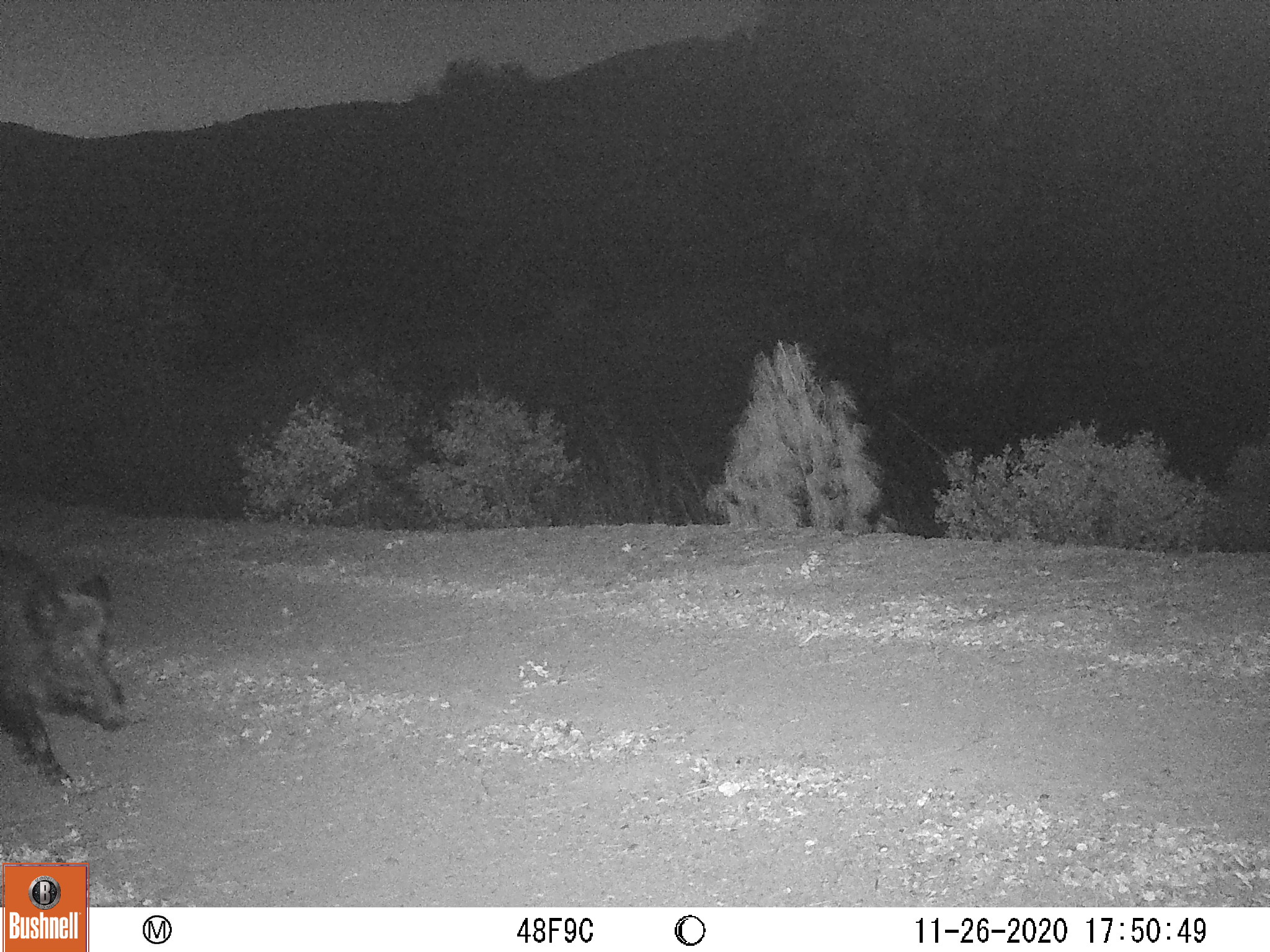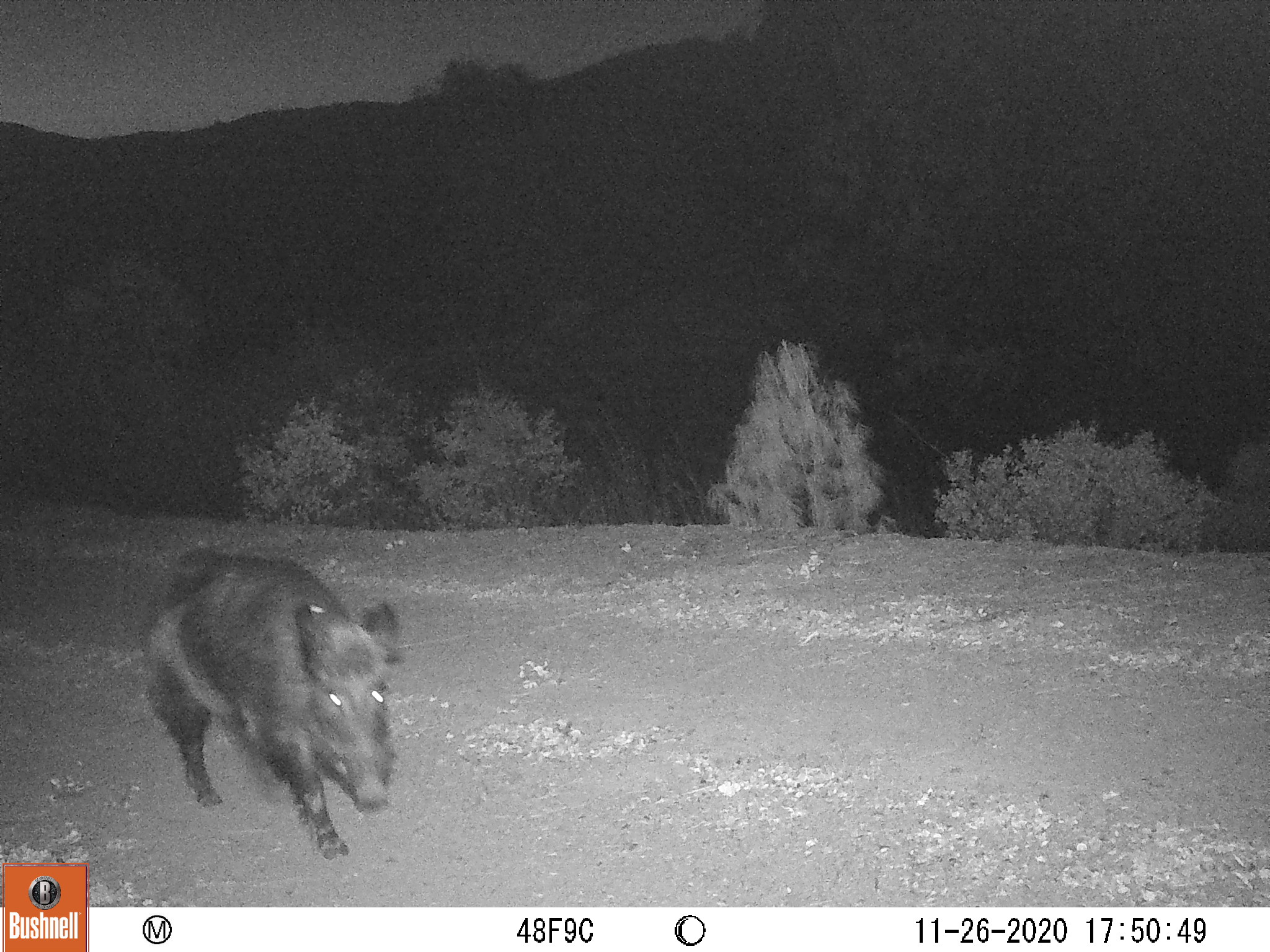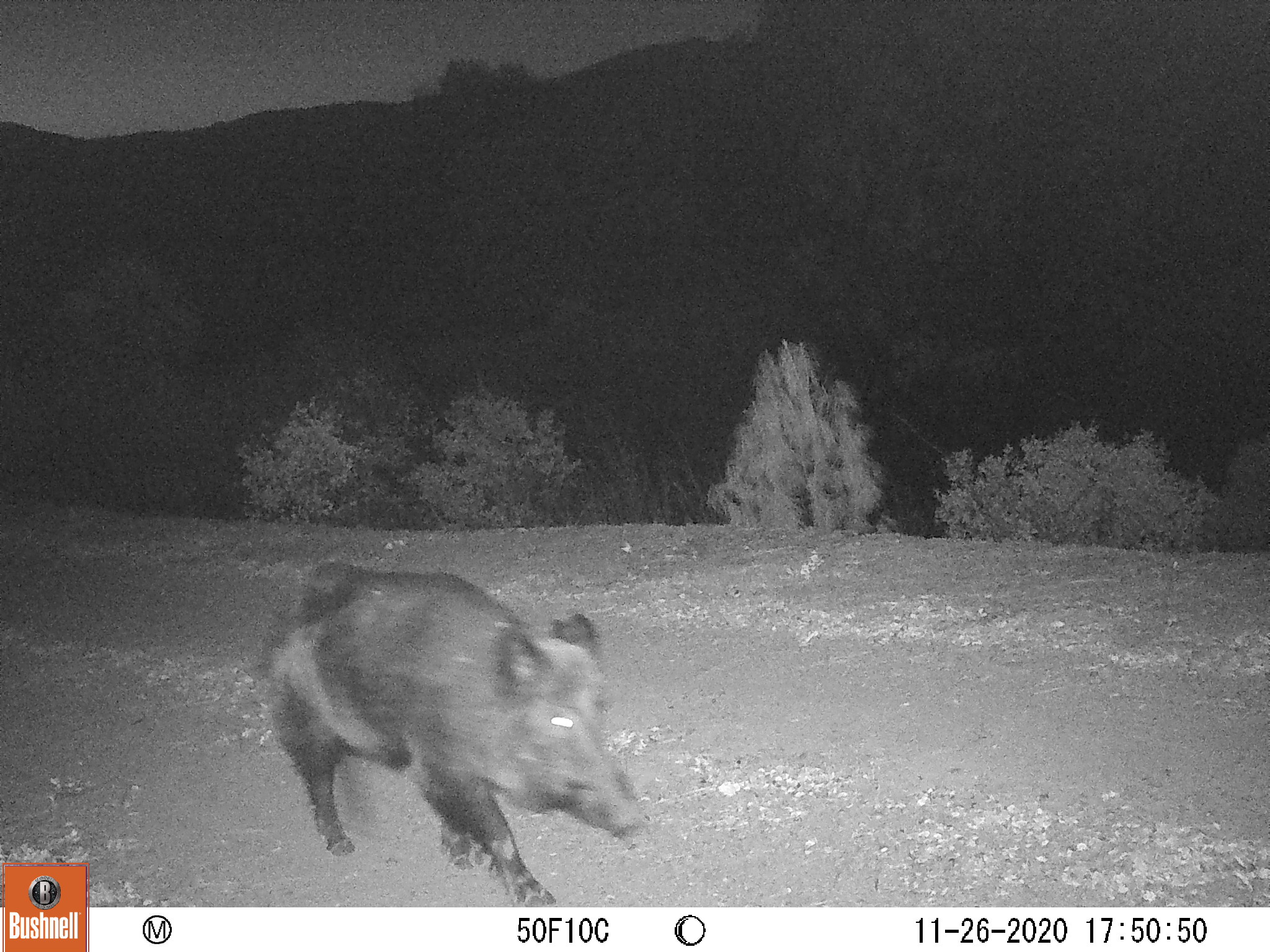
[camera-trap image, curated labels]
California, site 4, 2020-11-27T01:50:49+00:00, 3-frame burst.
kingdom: Animalia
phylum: Chordata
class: Mammalia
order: Artiodactyla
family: Suidae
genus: Sus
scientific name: Sus scrofa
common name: wild boar